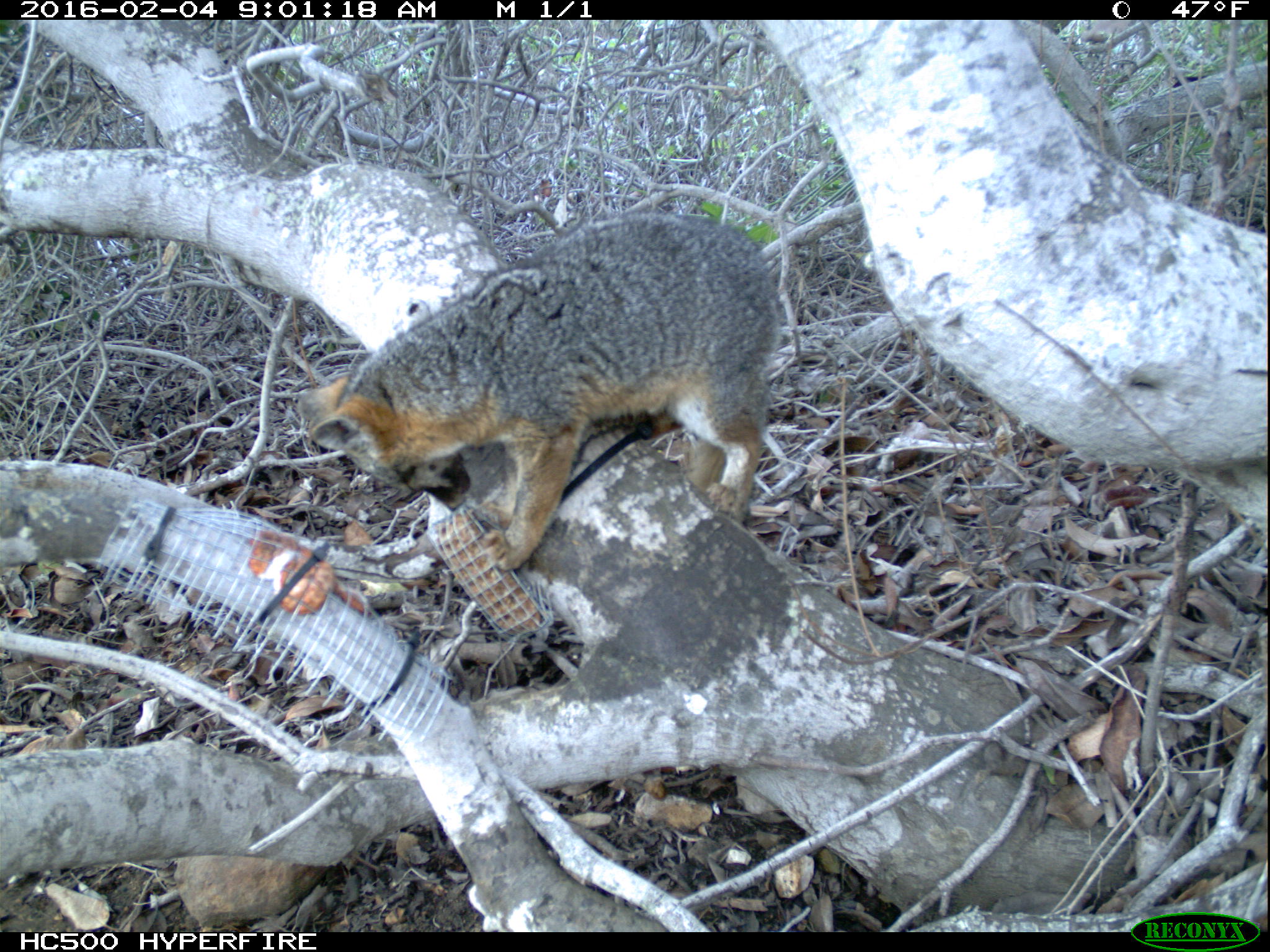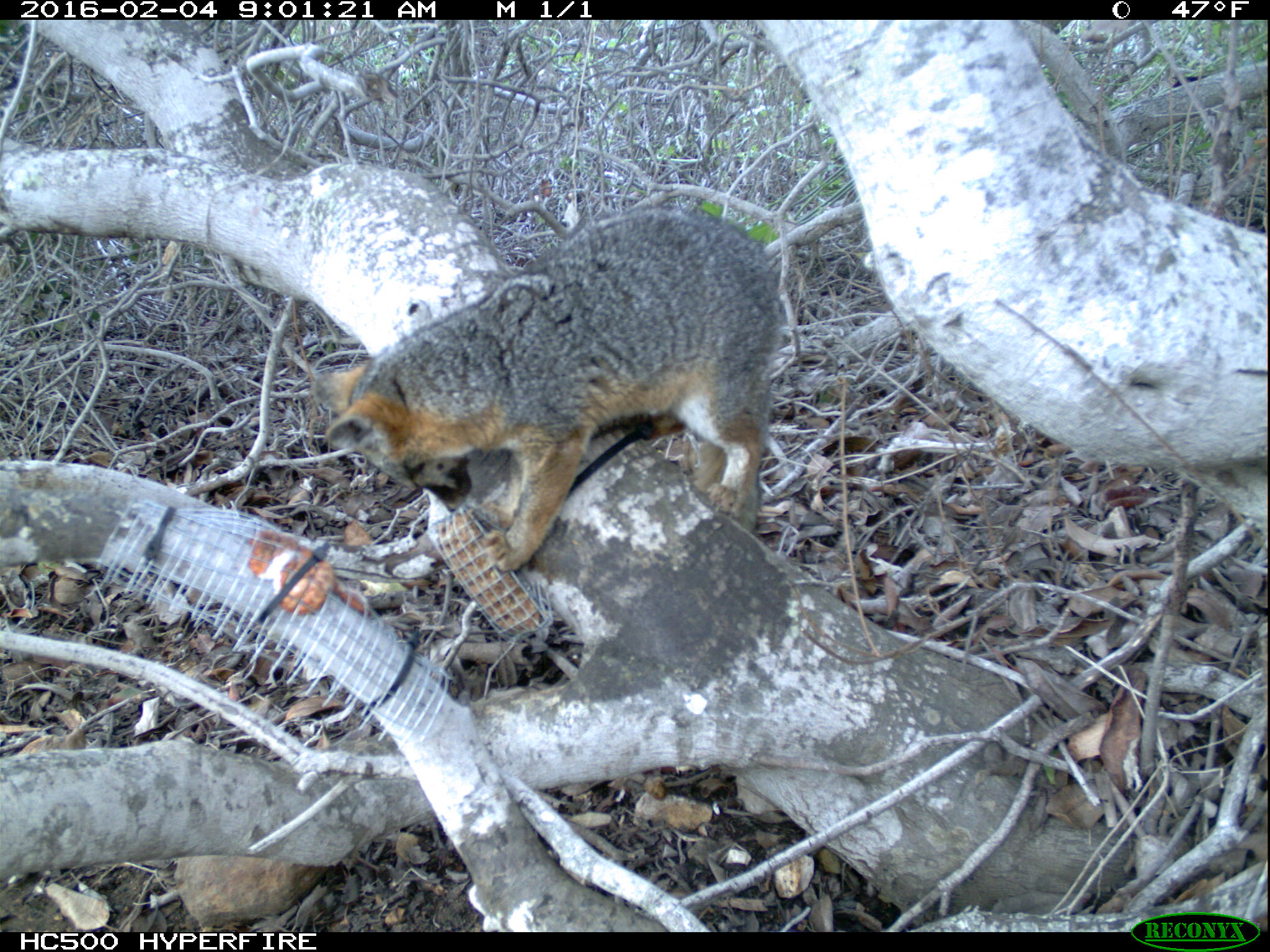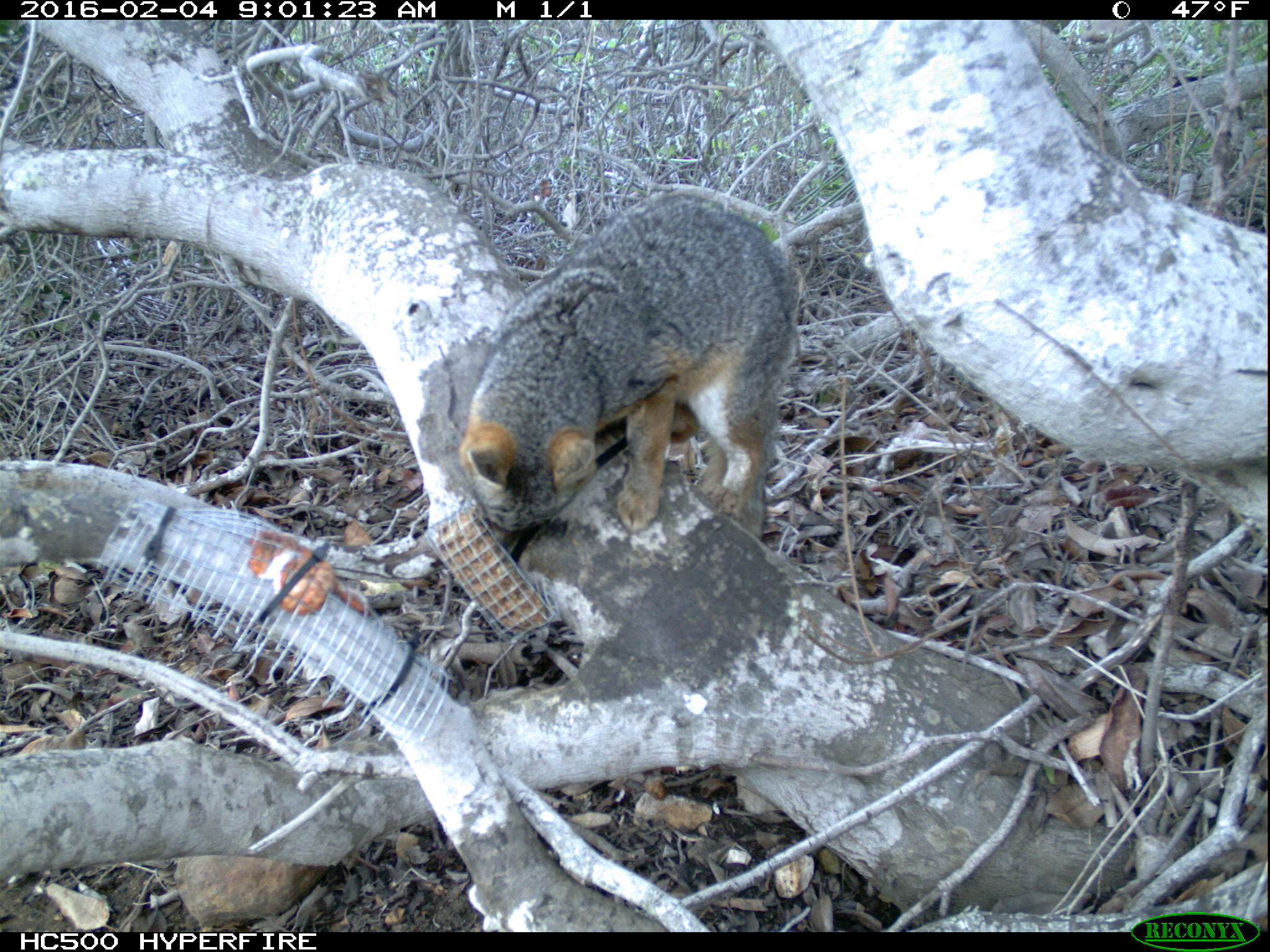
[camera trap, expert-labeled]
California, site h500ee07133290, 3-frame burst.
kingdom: Animalia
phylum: Chordata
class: Mammalia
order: Carnivora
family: Canidae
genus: Urocyon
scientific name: Urocyon littoralis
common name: island fox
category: fox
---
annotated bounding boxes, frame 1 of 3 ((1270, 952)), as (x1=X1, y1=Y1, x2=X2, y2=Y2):
fox: (x1=296, y1=213, x2=780, y2=569)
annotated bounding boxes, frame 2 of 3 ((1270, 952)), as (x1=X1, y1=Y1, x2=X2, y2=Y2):
fox: (x1=321, y1=200, x2=779, y2=570)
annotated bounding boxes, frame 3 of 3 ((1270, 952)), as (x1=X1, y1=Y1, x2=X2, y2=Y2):
fox: (x1=460, y1=191, x2=799, y2=535)